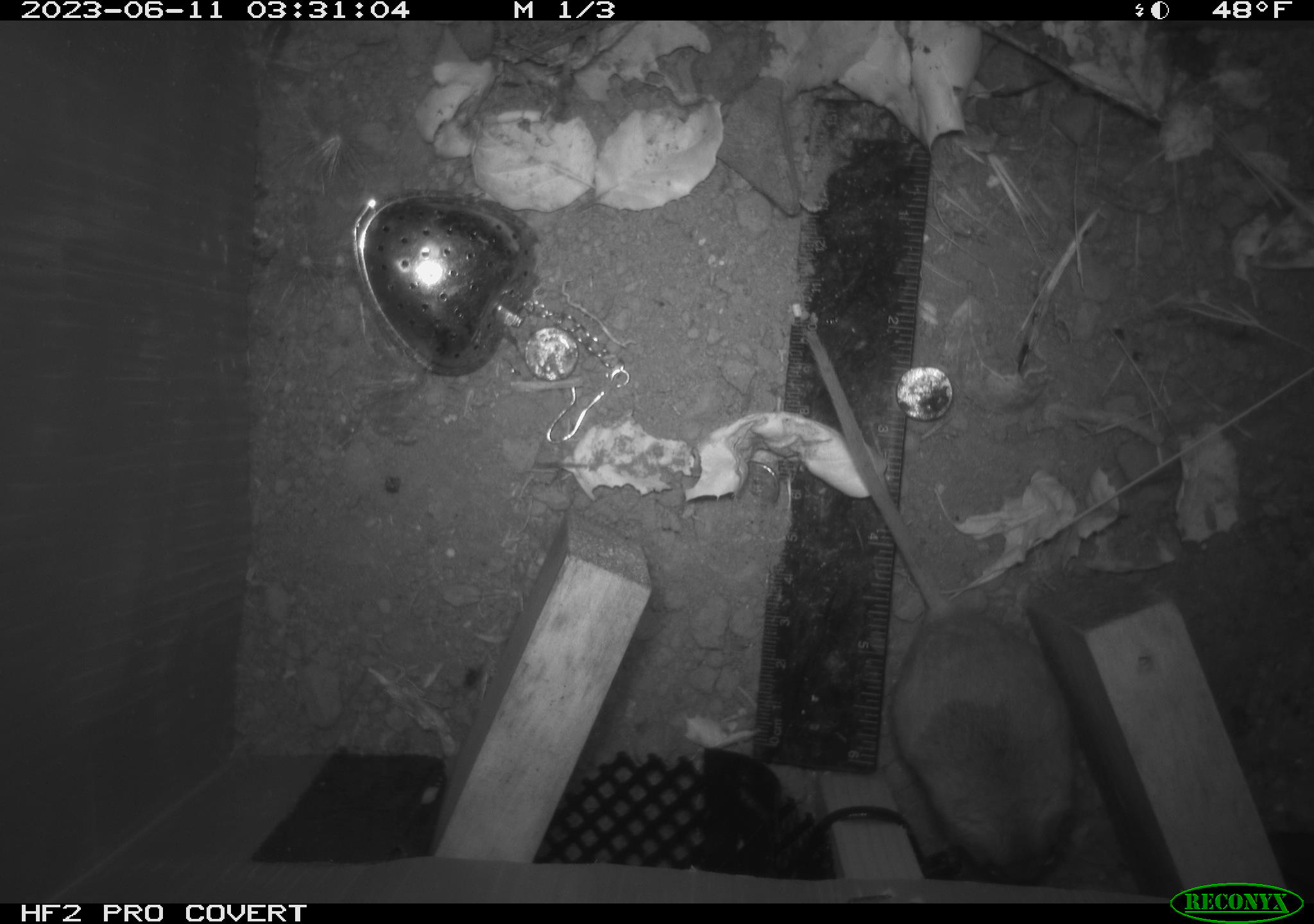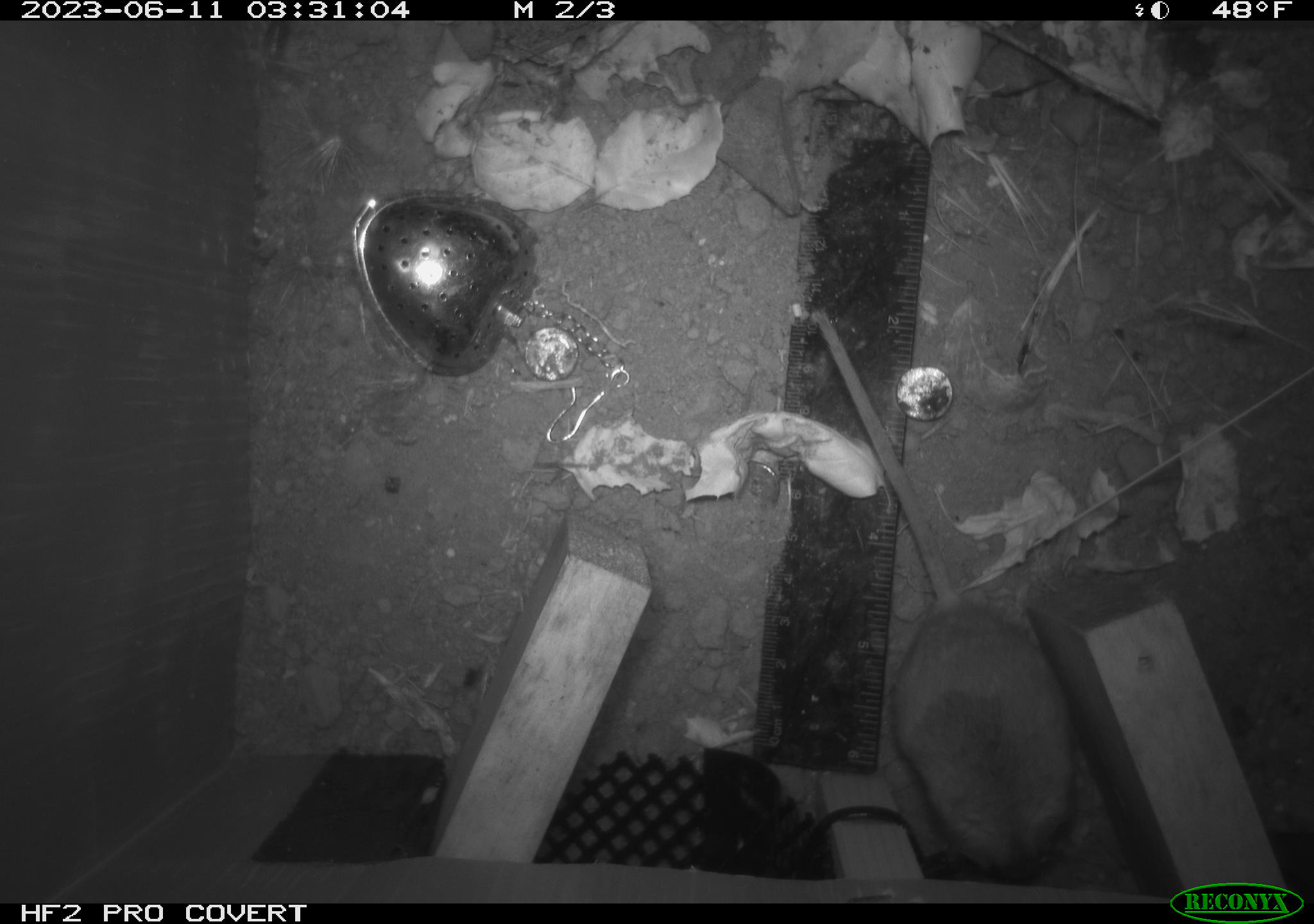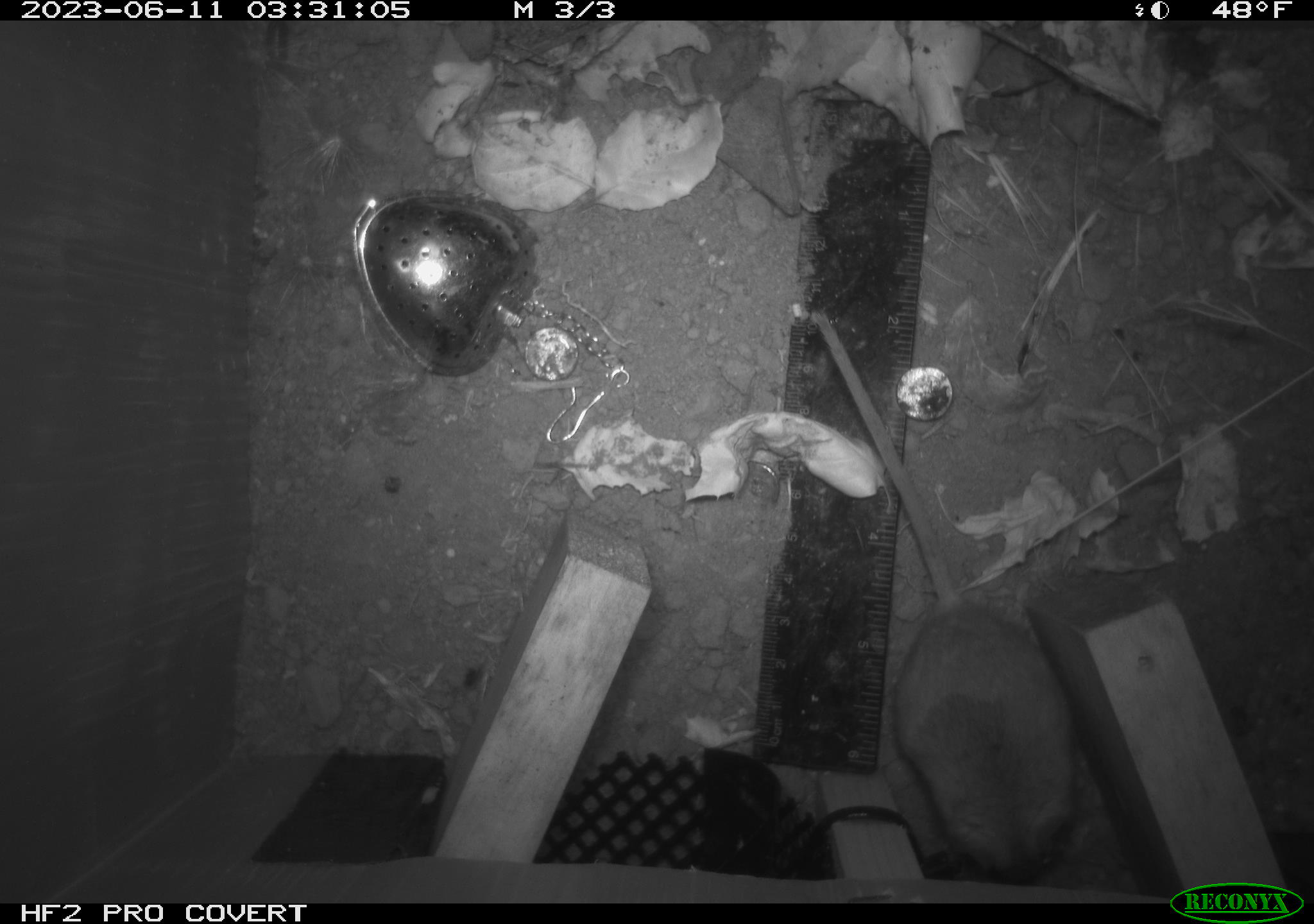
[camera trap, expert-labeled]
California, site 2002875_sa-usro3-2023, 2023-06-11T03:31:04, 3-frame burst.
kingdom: Animalia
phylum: Chordata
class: Mammalia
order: Rodentia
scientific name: Rodentia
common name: mouse species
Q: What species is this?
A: Mouse species (Rodentia).